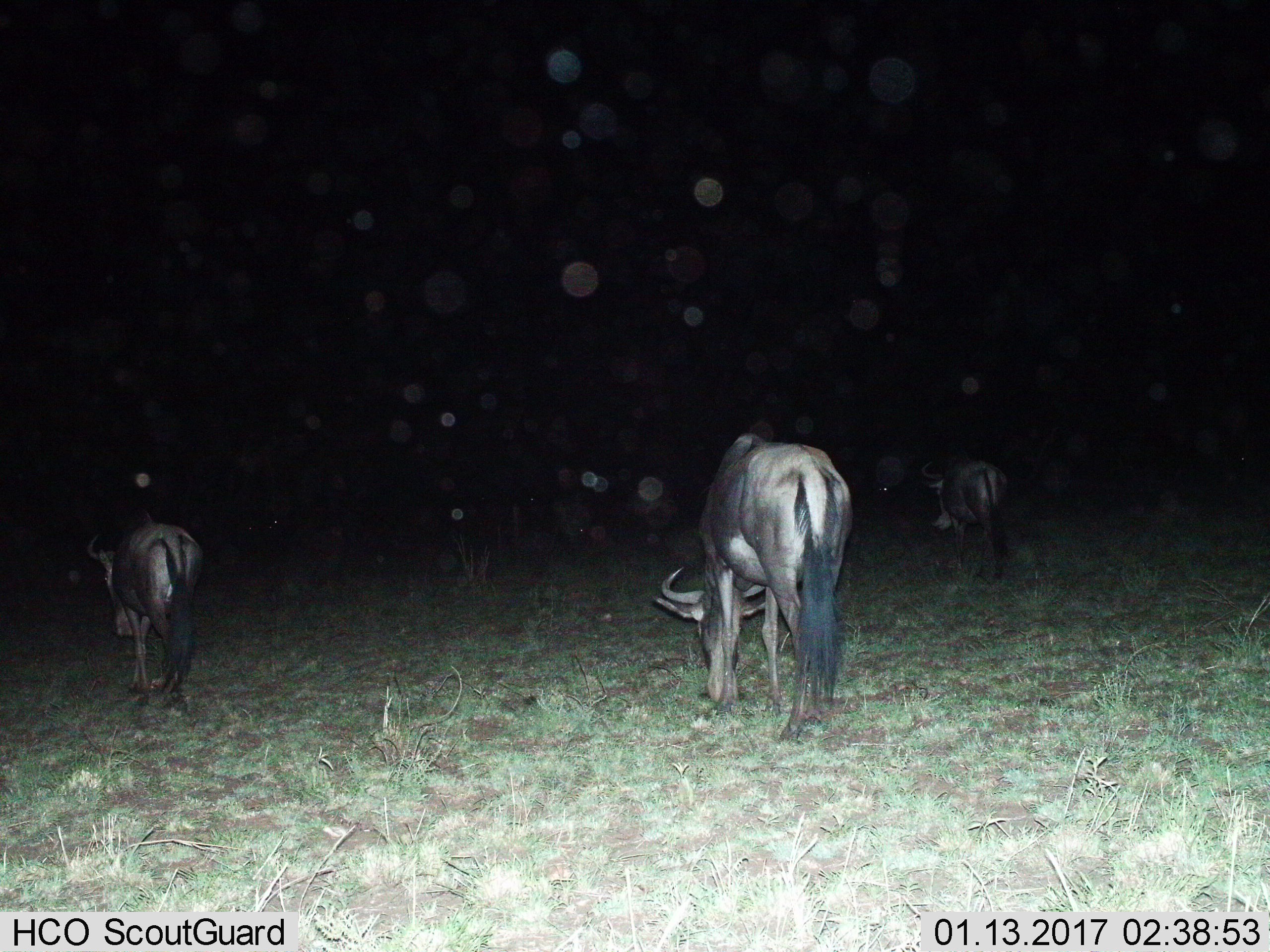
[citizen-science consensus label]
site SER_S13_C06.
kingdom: Animalia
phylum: Chordata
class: Mammalia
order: Artiodactyla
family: Bovidae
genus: Connochaetes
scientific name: Connochaetes taurinus taurinus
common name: blue wildebeest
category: wildebeestblue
Wildebeestblue (blue wildebeest) (Connochaetes taurinus taurinus), count 3. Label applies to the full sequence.